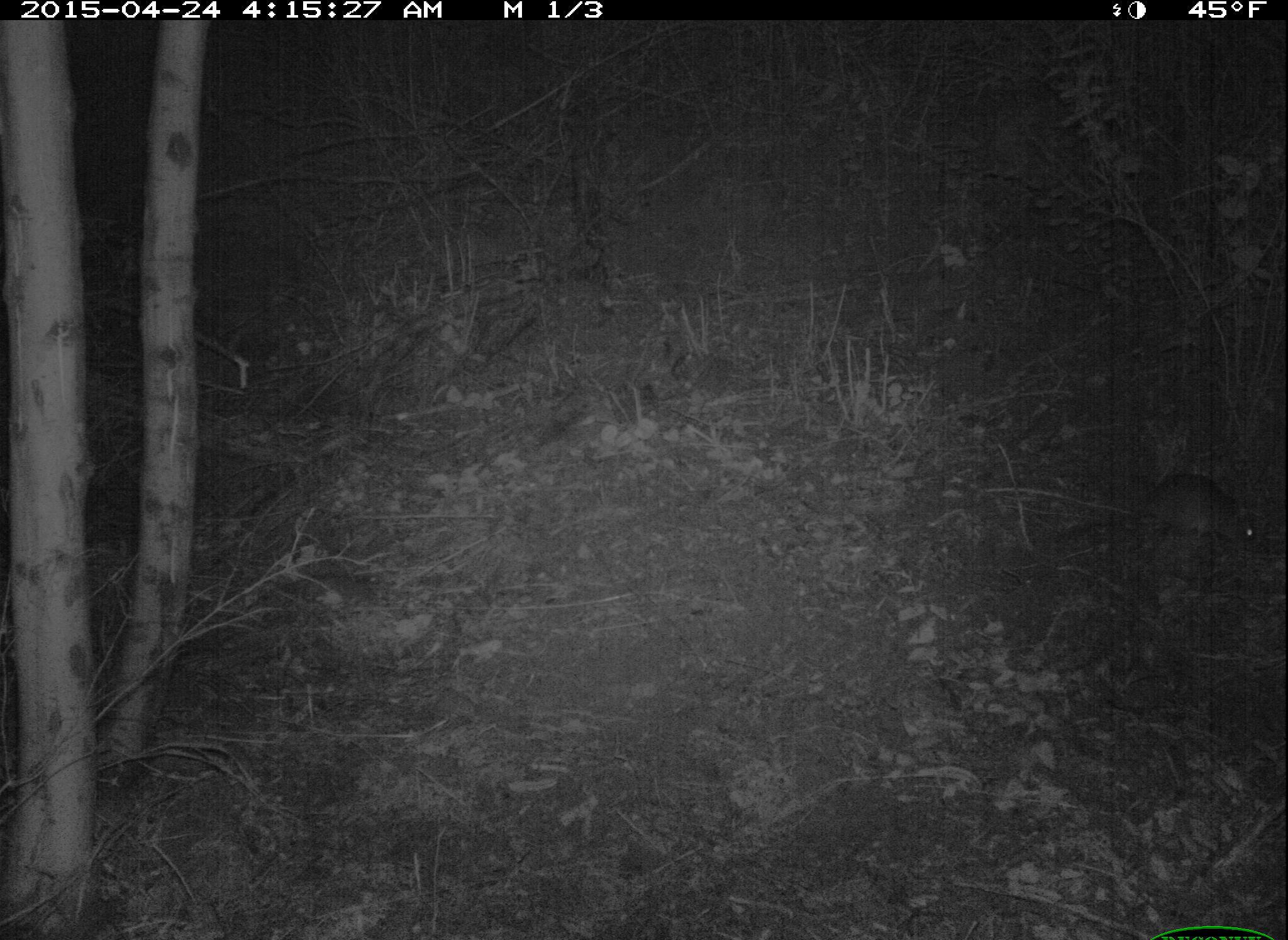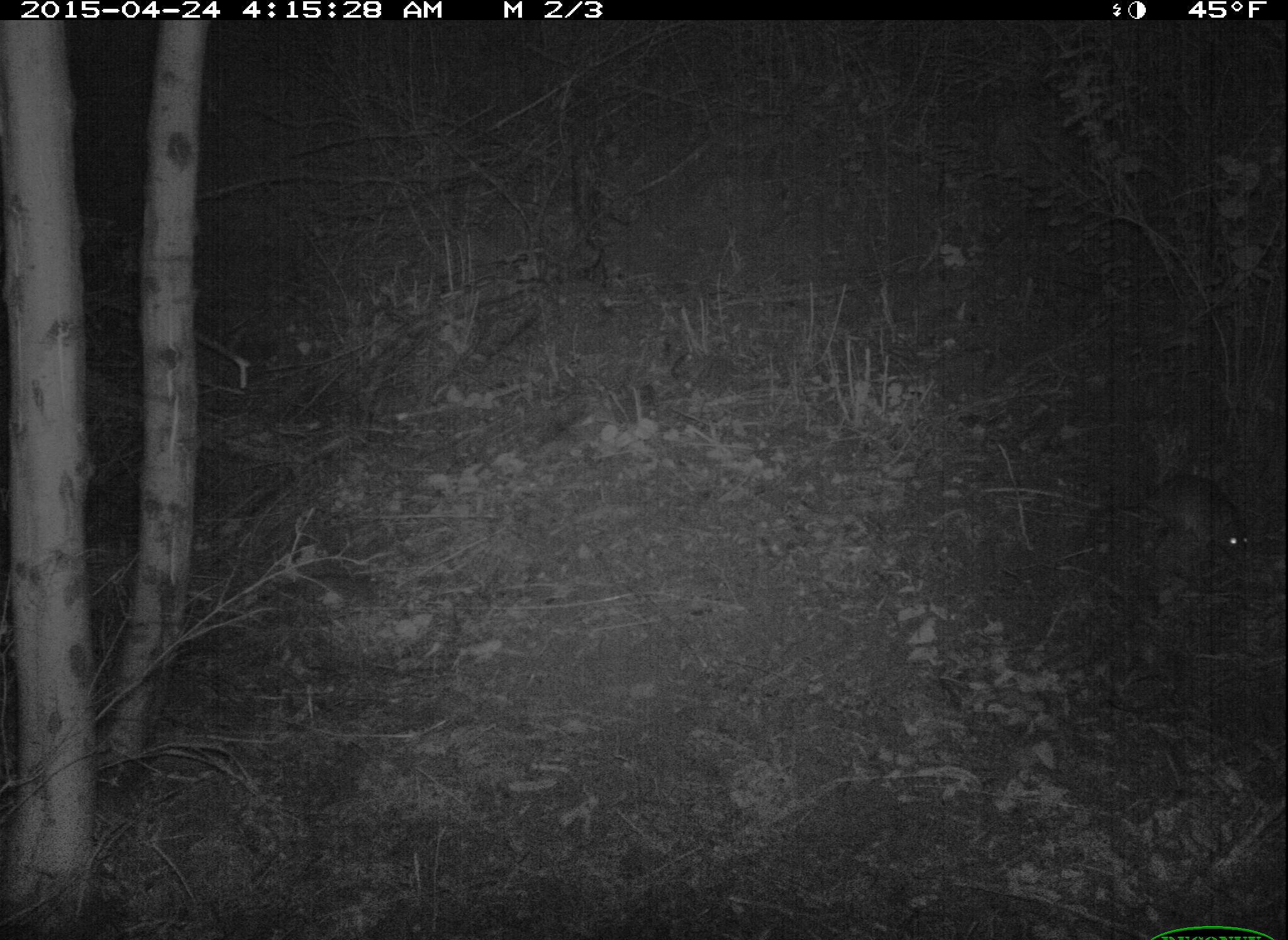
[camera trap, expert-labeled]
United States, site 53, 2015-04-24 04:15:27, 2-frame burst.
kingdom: Animalia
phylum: Chordata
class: Mammalia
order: Rodentia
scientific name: Rodentia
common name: rodent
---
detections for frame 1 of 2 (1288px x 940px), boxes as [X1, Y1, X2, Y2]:
rodent: [1050, 470, 1271, 556]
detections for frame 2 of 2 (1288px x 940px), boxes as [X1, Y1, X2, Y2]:
rodent: [1073, 474, 1253, 563]